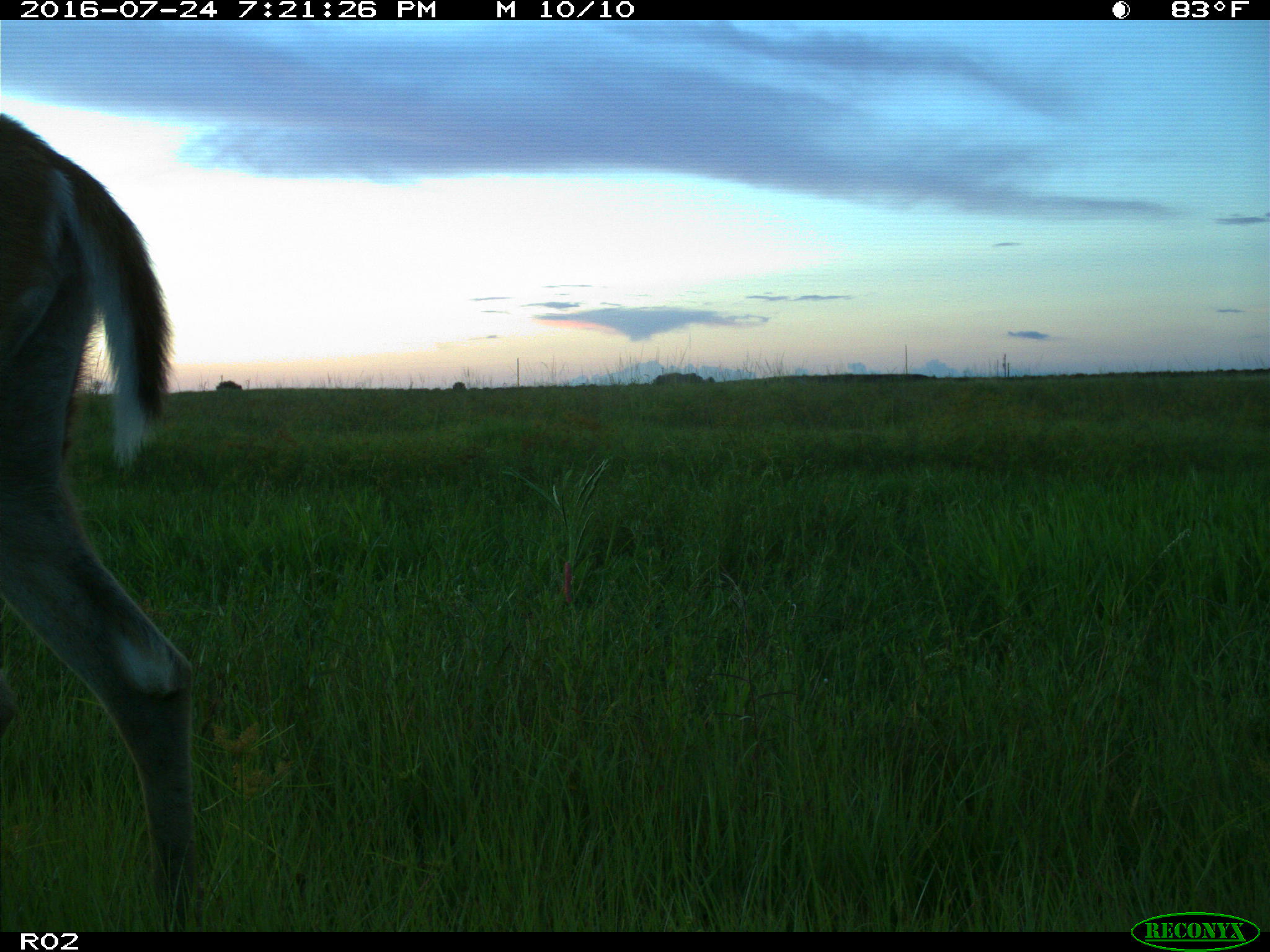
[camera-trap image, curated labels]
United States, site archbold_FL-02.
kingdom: Animalia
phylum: Chordata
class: Mammalia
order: Artiodactyla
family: Cervidae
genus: Odocoileus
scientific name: Odocoileus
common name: deer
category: unidentified deer